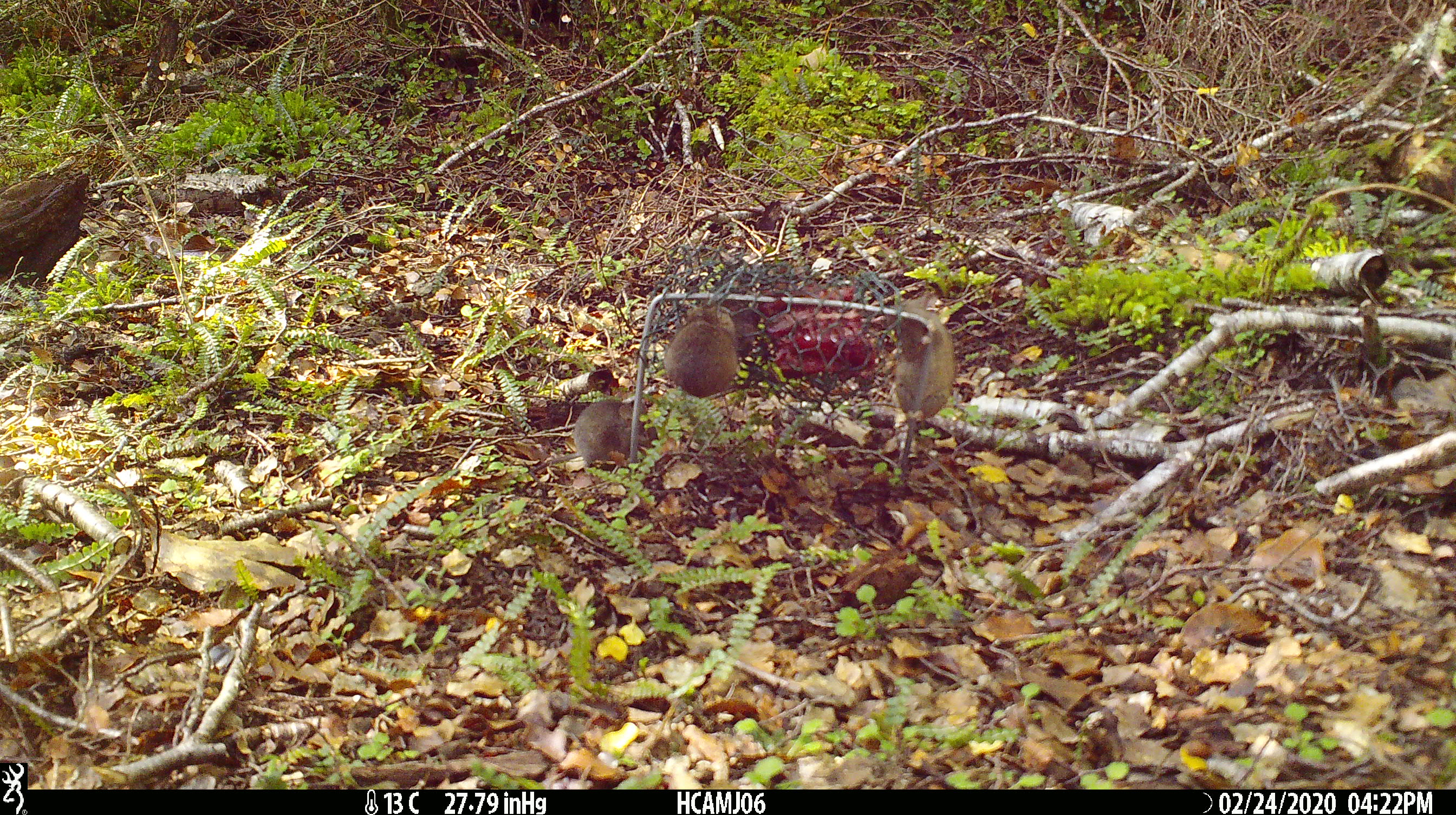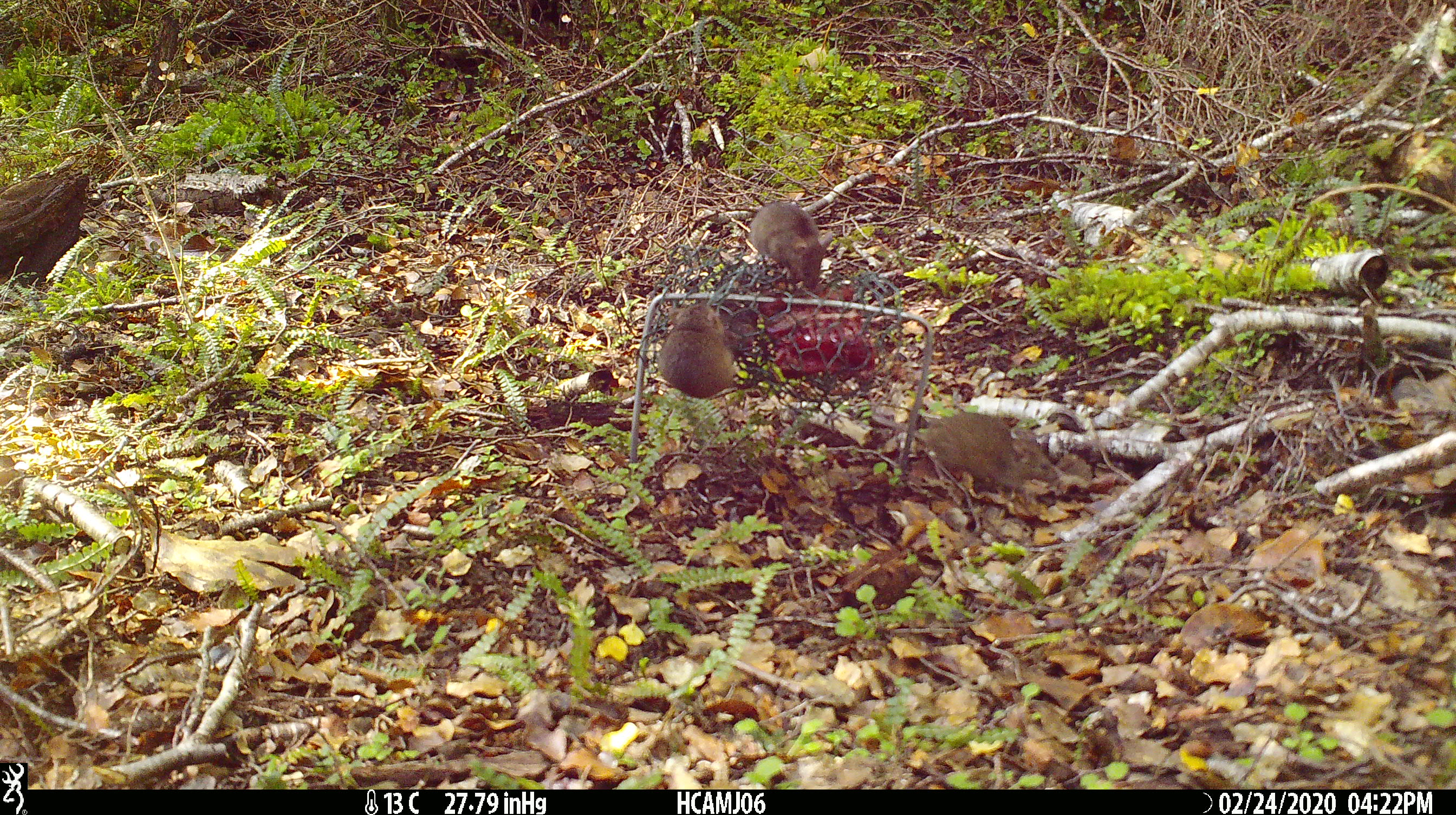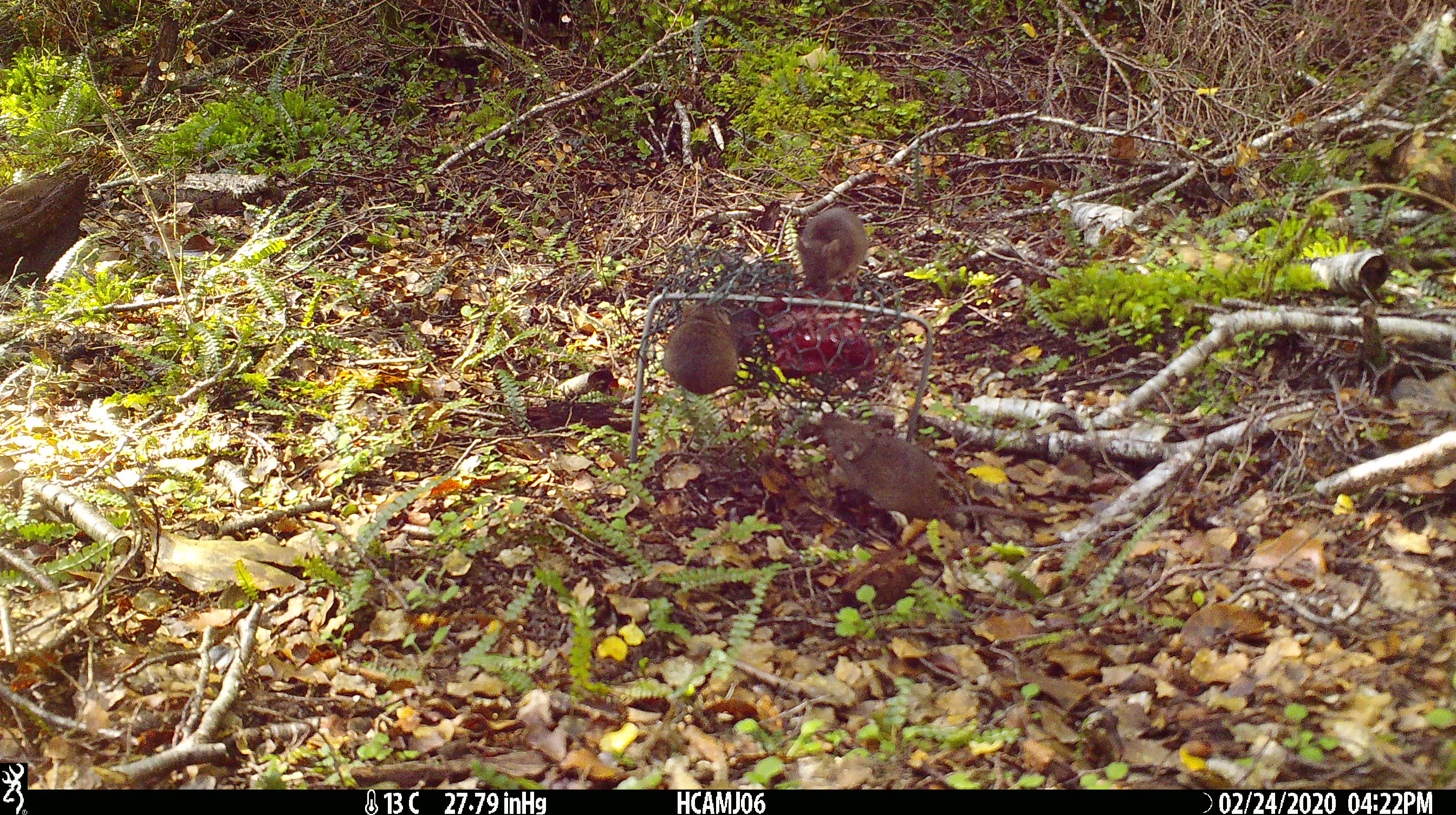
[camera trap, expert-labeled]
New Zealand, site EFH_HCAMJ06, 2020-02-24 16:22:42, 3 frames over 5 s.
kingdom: Animalia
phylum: Chordata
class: Mammalia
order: Rodentia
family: Muridae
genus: Mus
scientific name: Mus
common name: mouse